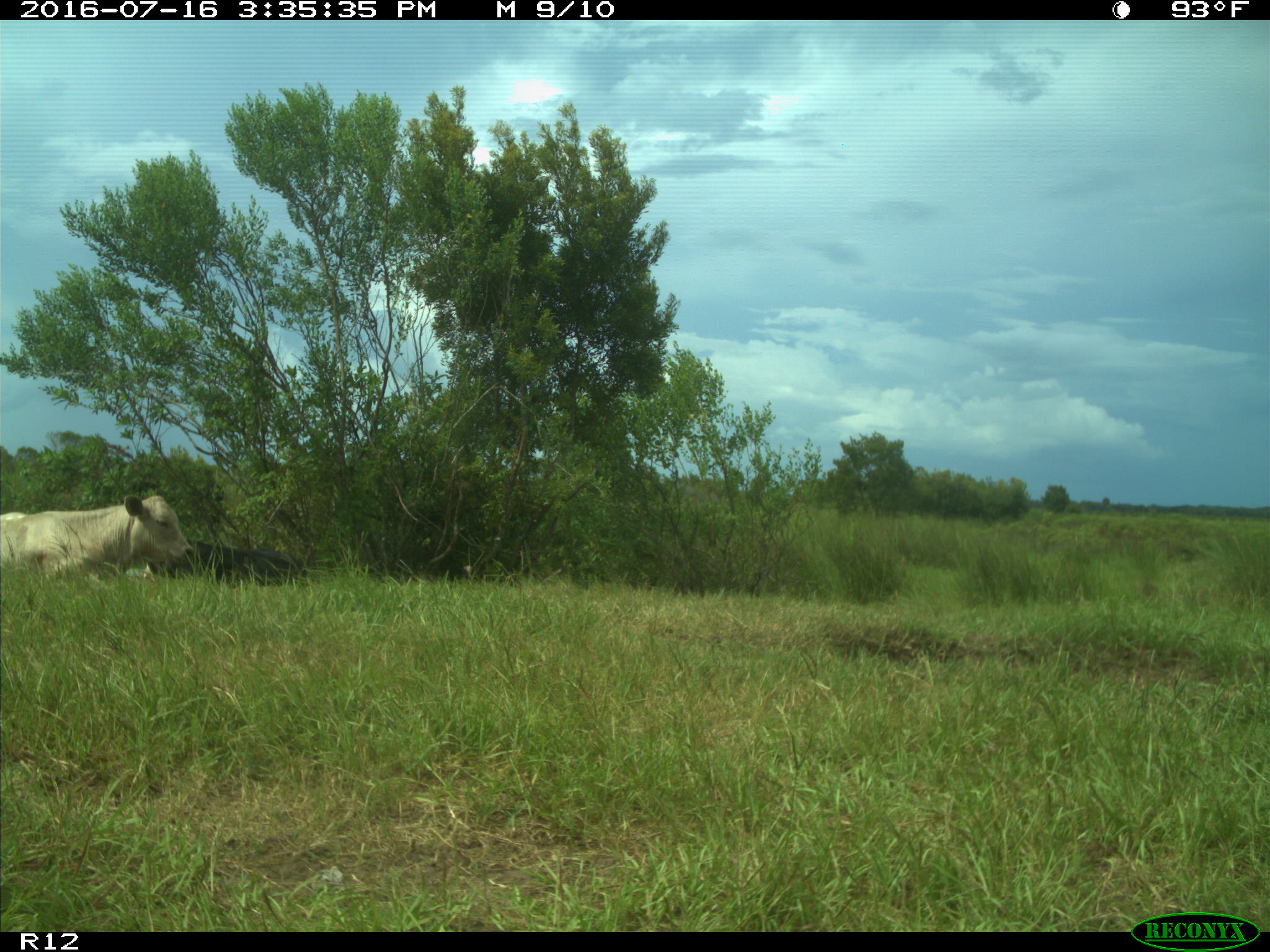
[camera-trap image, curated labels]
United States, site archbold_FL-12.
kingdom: Animalia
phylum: Chordata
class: Mammalia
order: Artiodactyla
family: Bovidae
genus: Bos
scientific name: Bos taurus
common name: domestic cow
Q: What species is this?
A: Bos taurus (domestic cow).